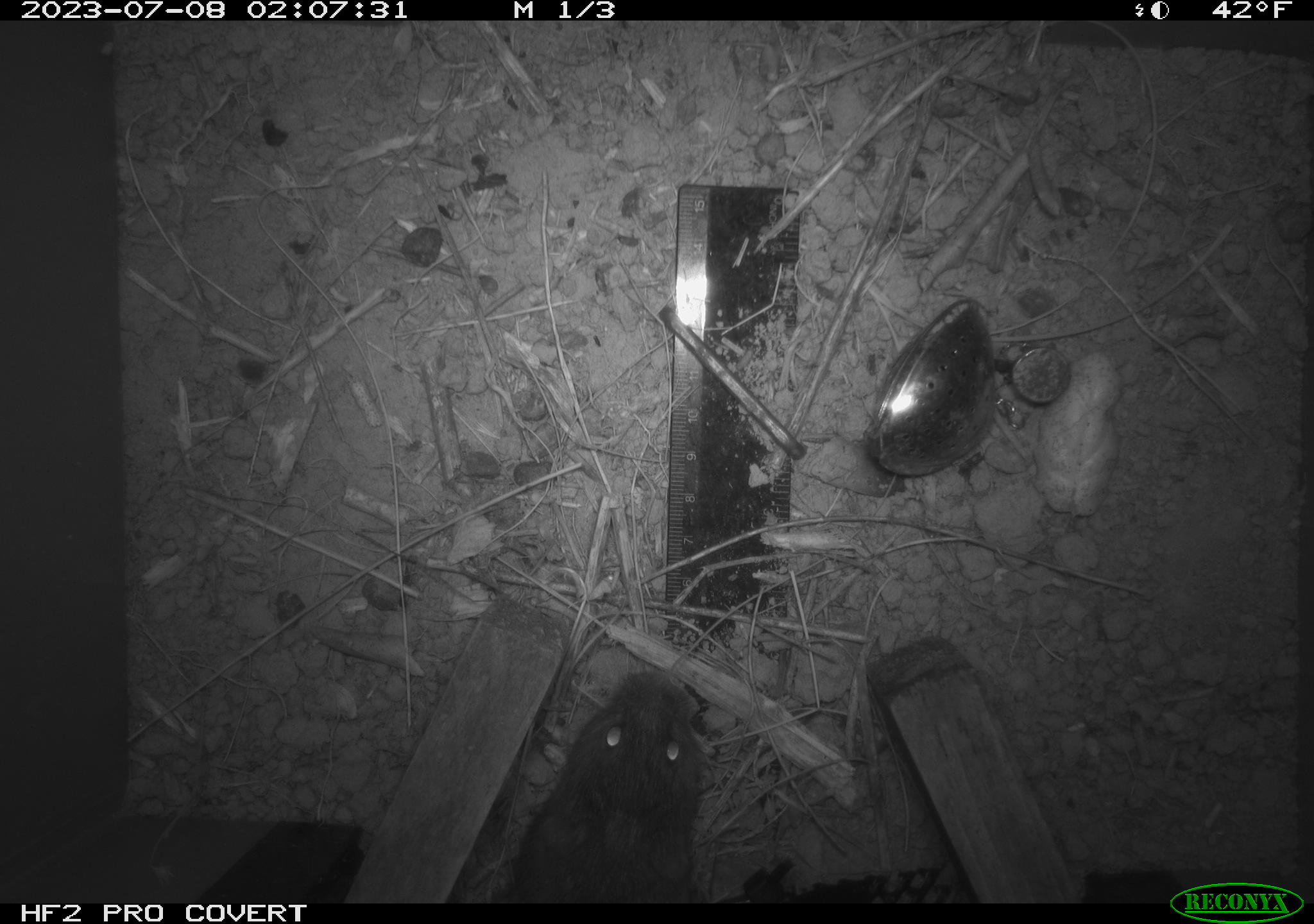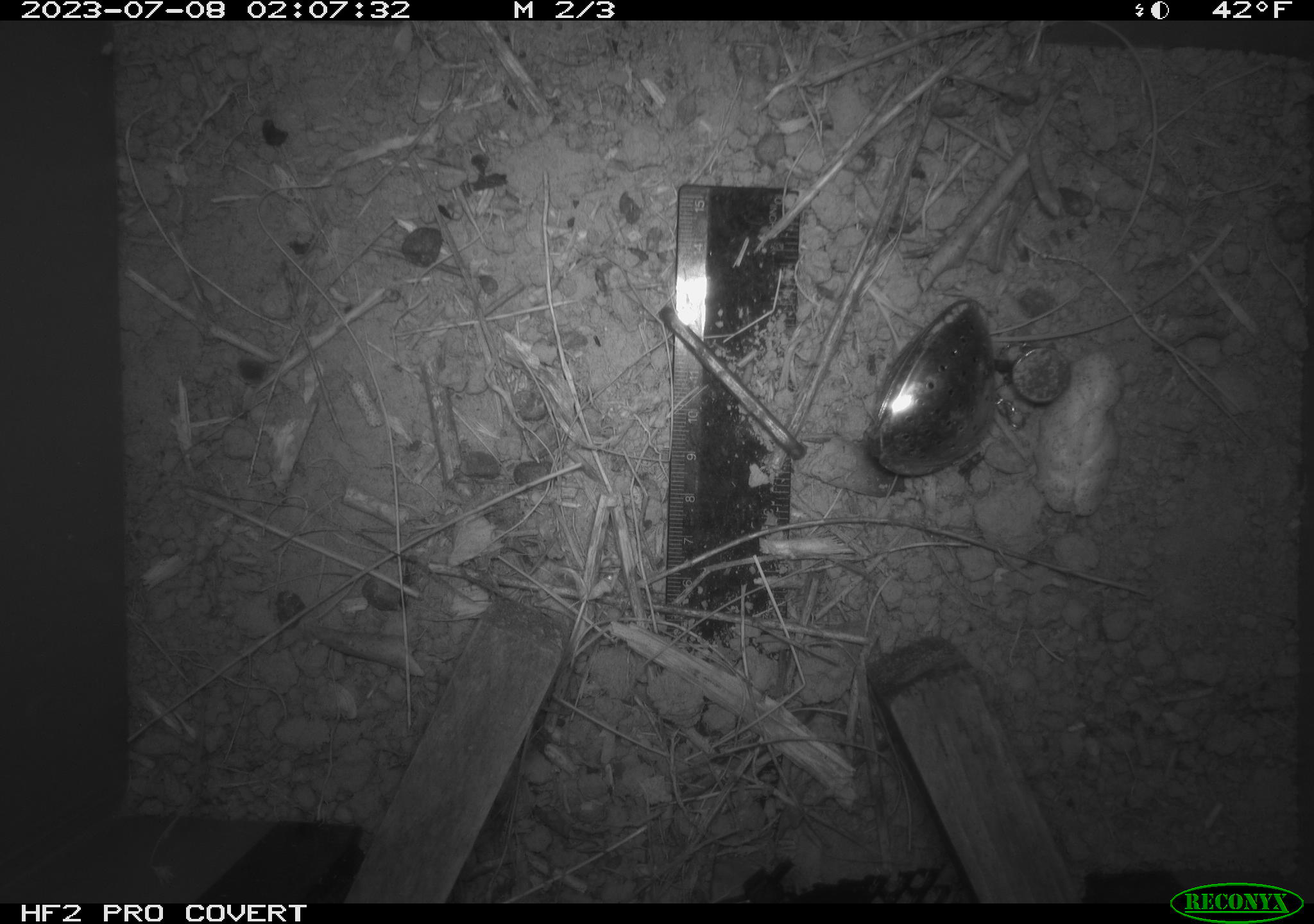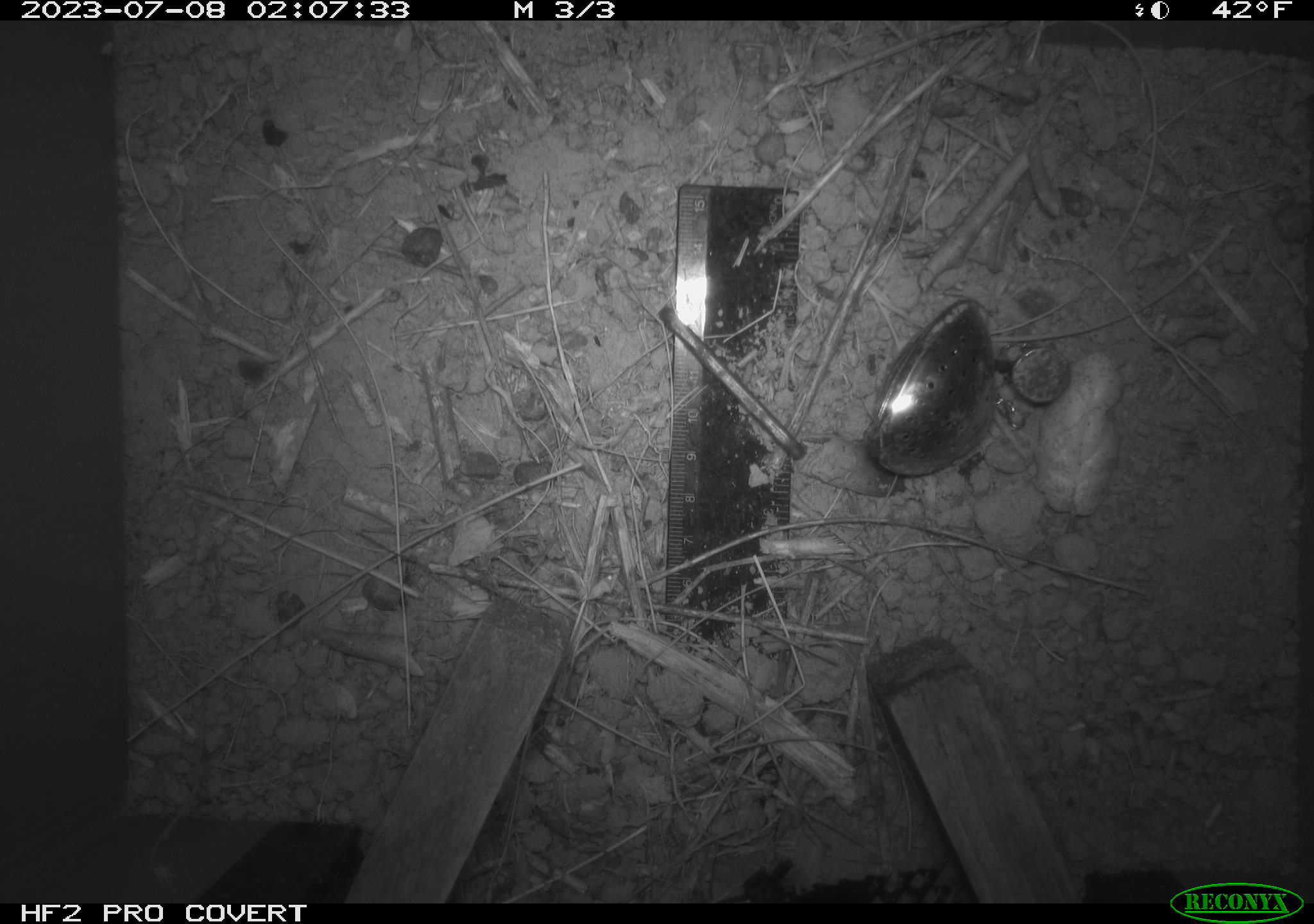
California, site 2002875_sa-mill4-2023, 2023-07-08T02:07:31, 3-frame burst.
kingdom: Animalia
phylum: Chordata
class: Mammalia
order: Rodentia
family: Cricetidae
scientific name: Arvicolinae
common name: voles, lemmings, and muskrats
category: arvicolinae subfamily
Arvicolinae subfamily (voles, lemmings, and muskrats) (Arvicolinae).